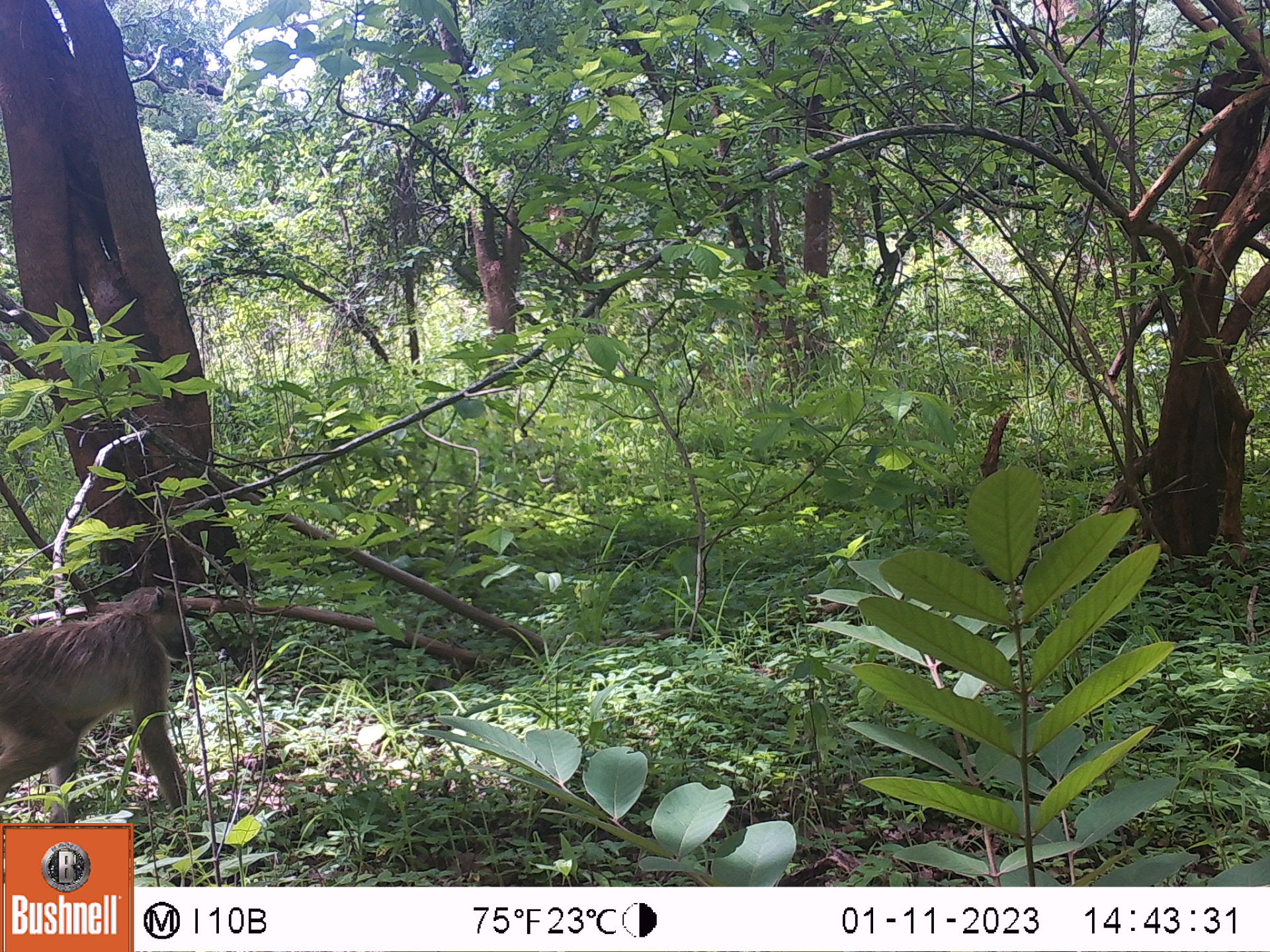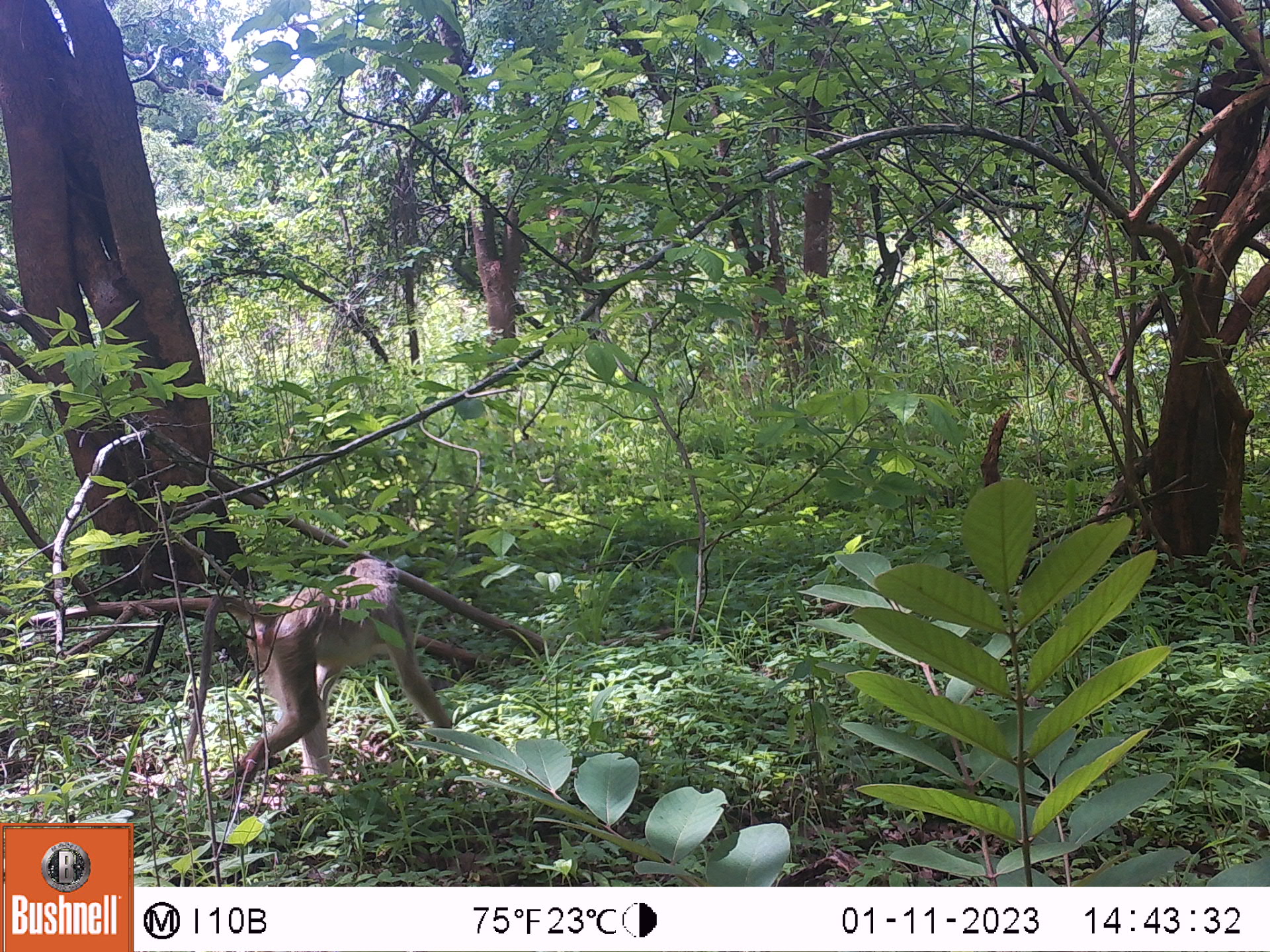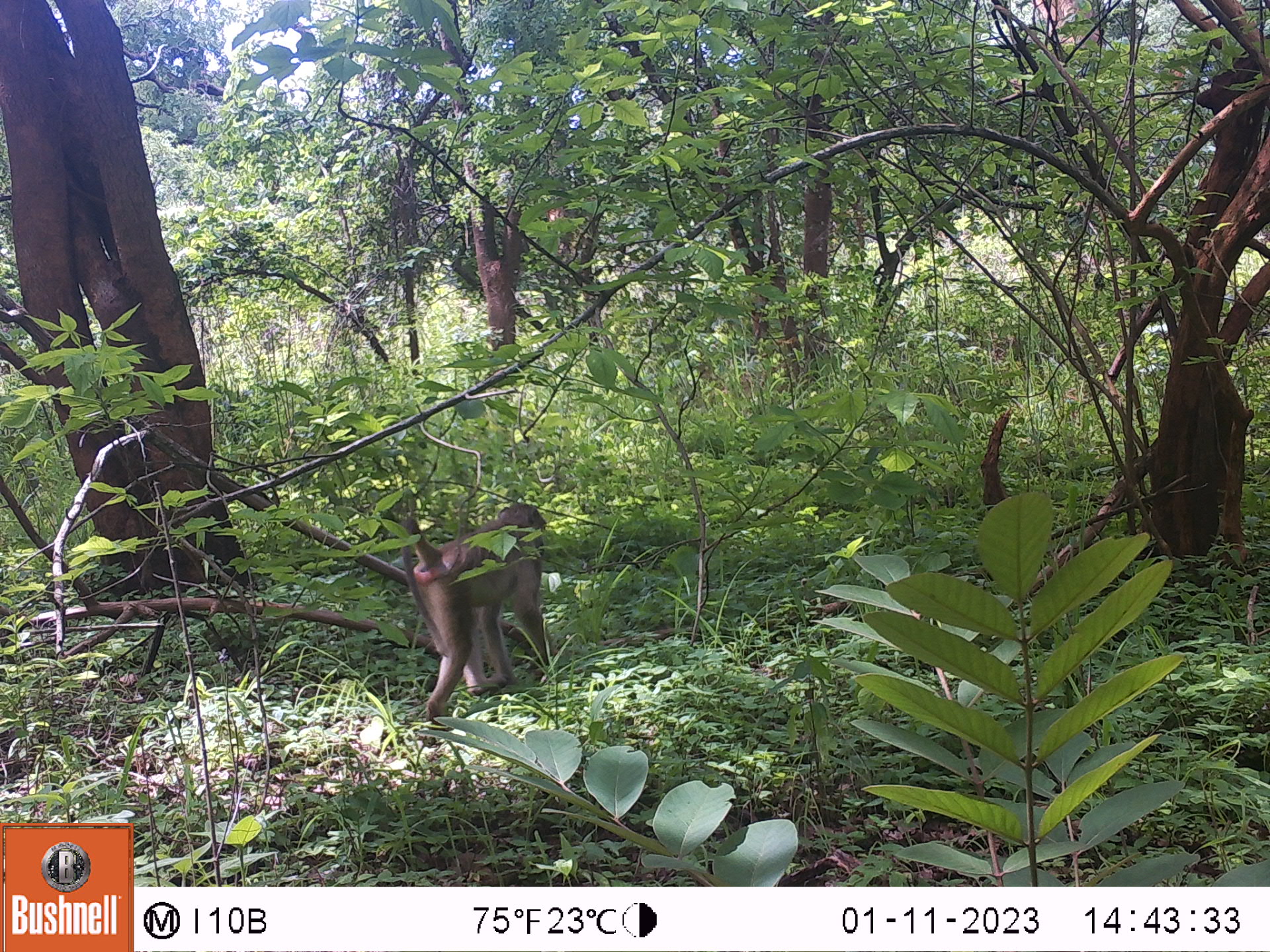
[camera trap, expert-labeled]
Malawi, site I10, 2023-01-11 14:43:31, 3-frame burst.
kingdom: Animalia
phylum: Chordata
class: Mammalia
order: Primates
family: Cercopithecidae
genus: Papio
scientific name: Papio cynocephalus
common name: yellow baboon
Yellow baboon (Papio cynocephalus), count 1.